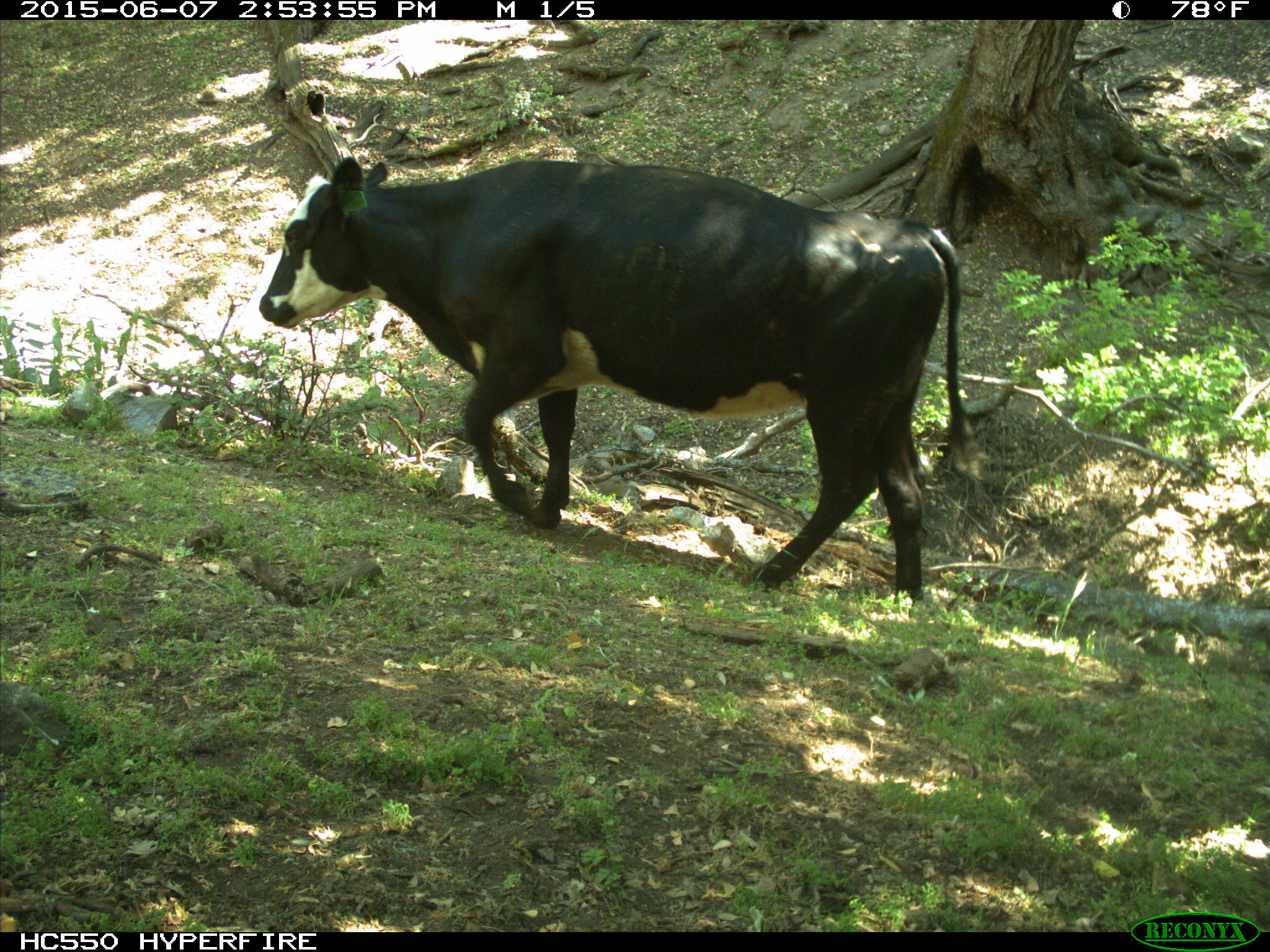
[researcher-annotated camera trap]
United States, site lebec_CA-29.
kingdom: Animalia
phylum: Chordata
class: Mammalia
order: Artiodactyla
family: Bovidae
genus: Bos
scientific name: Bos taurus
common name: domestic cow